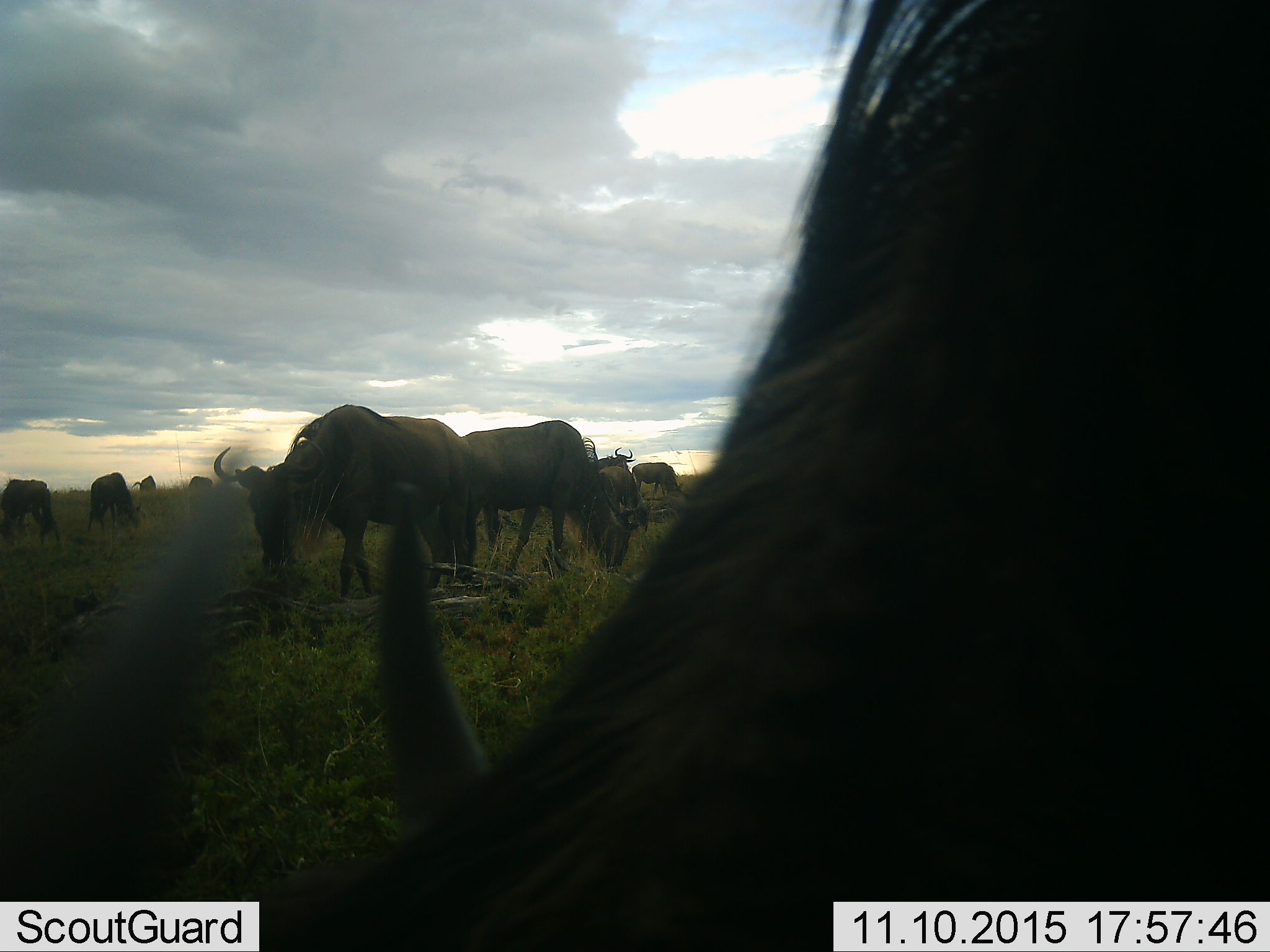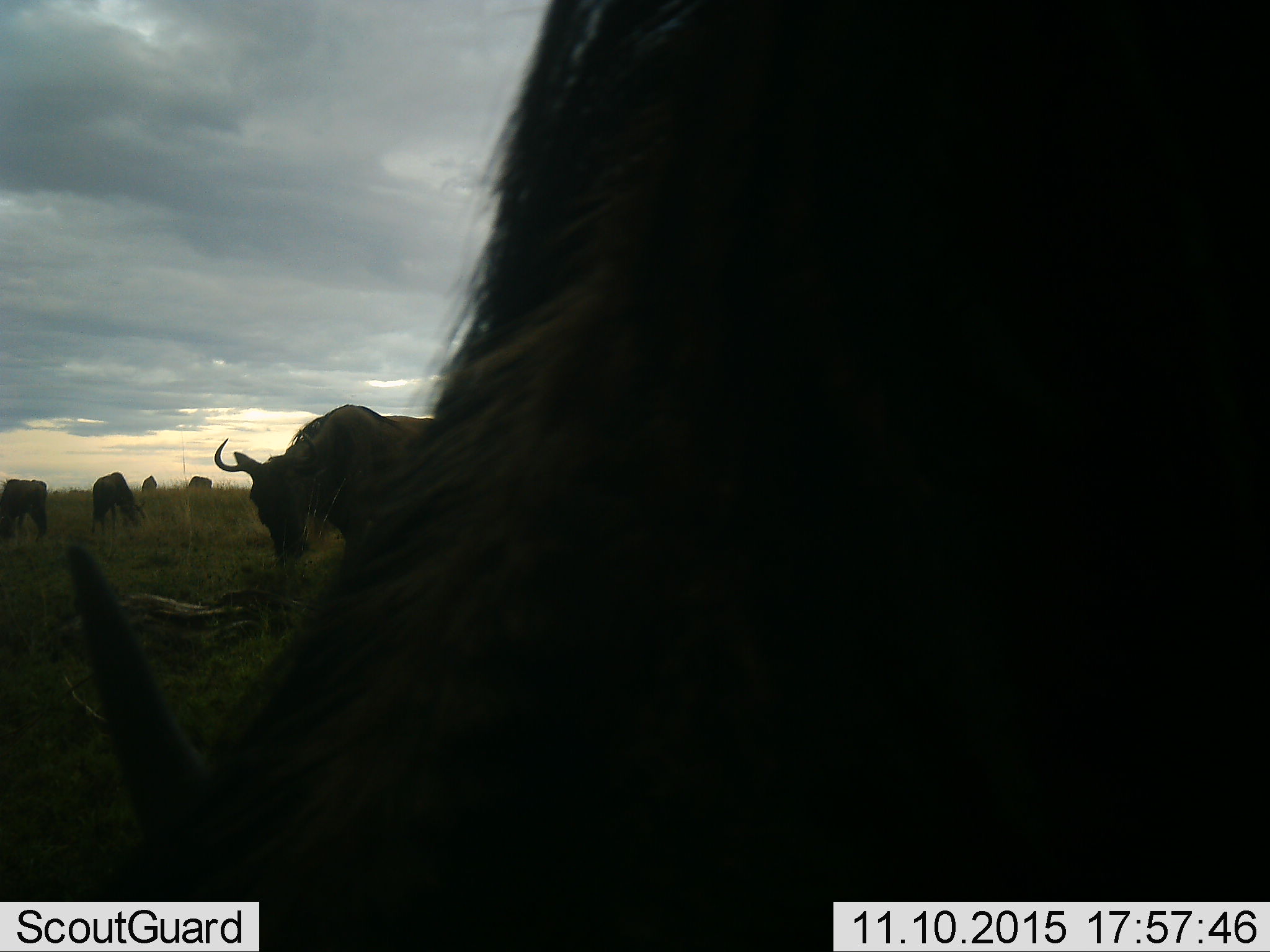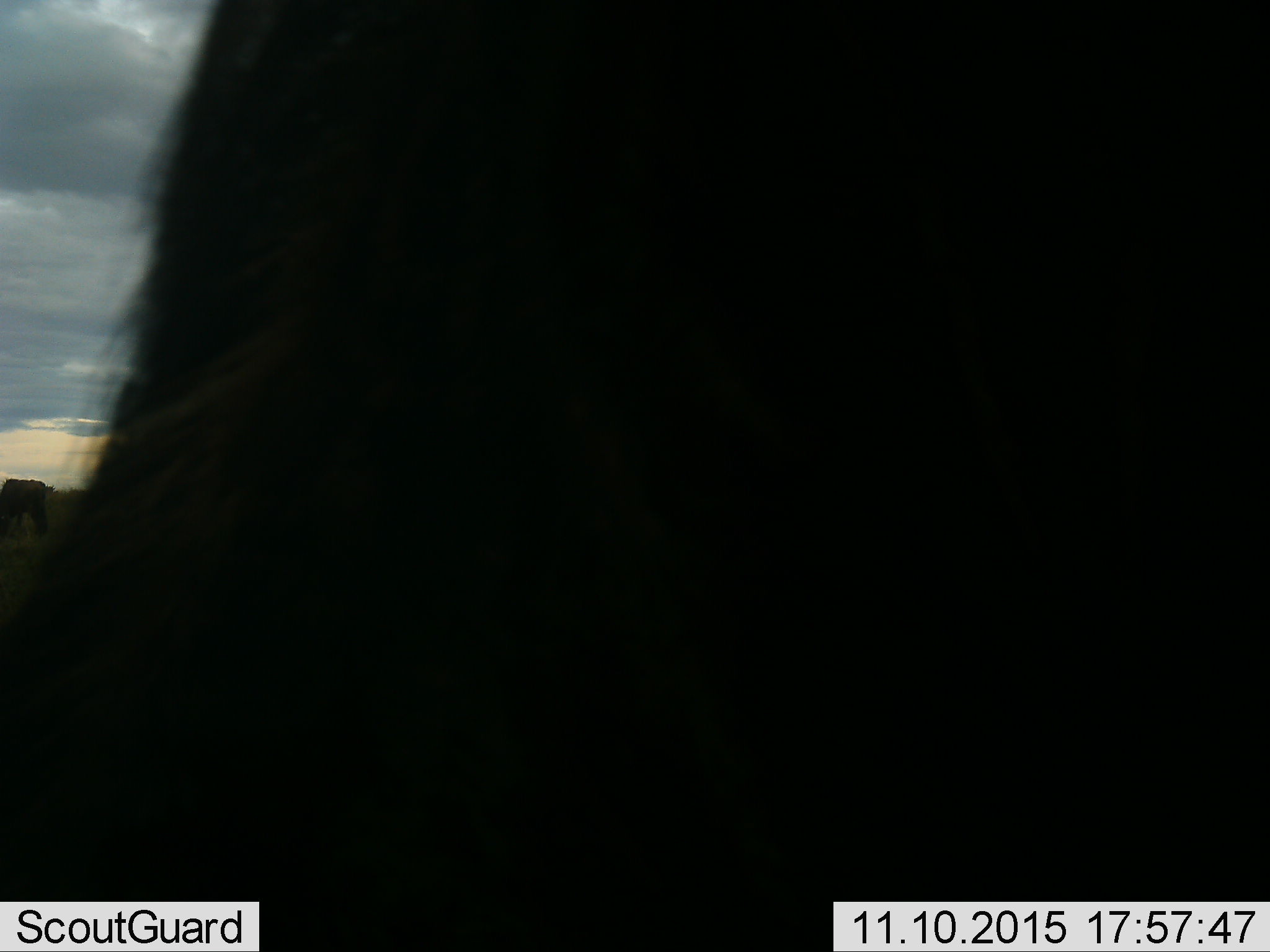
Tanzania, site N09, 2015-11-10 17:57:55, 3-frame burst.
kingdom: Animalia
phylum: Chordata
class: Mammalia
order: Artiodactyla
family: Bovidae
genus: Connochaetes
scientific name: Connochaetes taurinus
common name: blue wildebeest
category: wildebeest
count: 11-50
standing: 75%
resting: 0%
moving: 25%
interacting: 0%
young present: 0%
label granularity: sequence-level